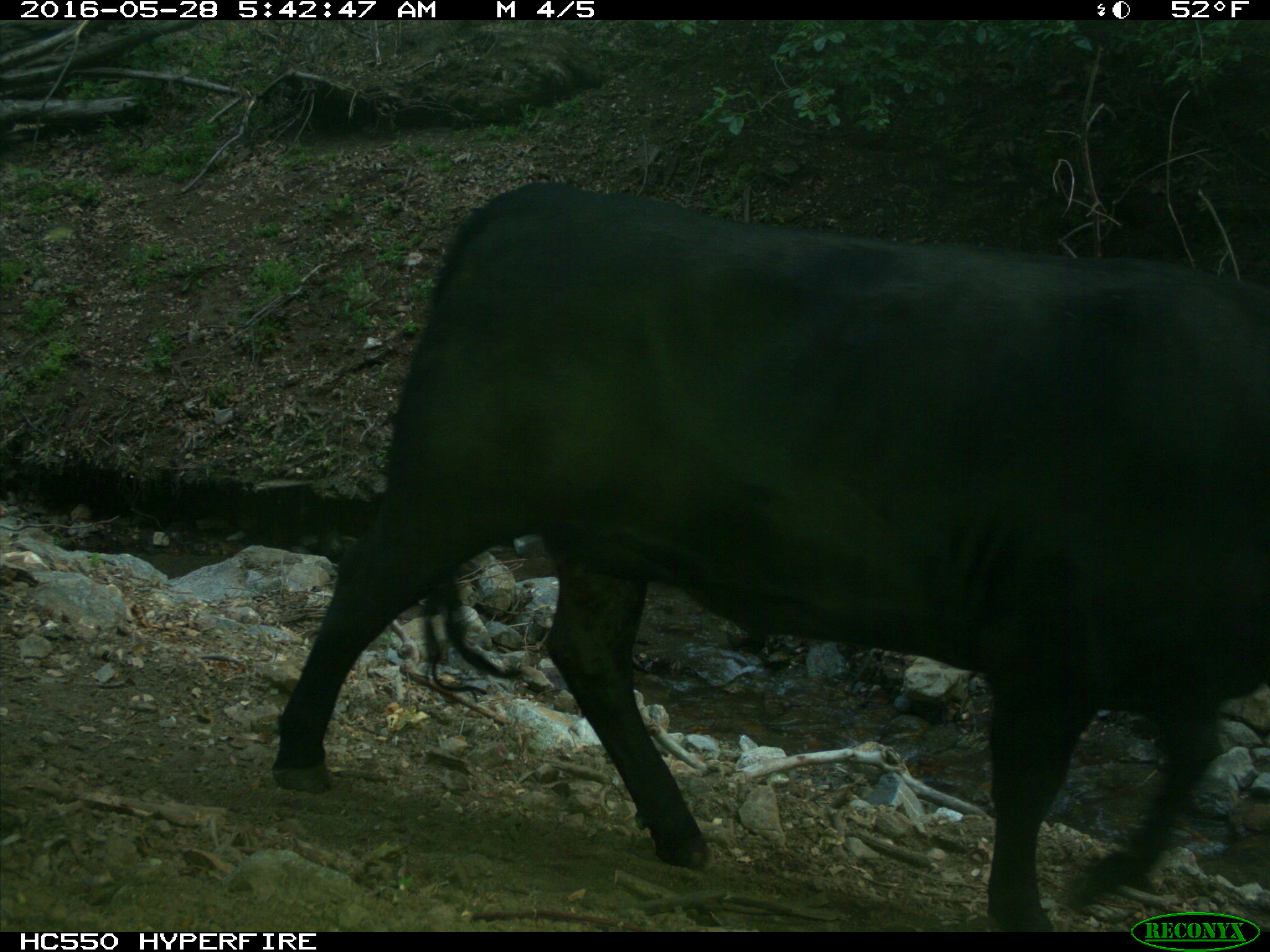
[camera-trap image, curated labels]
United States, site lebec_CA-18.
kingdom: Animalia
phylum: Chordata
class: Mammalia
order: Artiodactyla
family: Bovidae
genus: Bos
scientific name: Bos taurus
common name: domestic cow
Bos taurus (domestic cow).